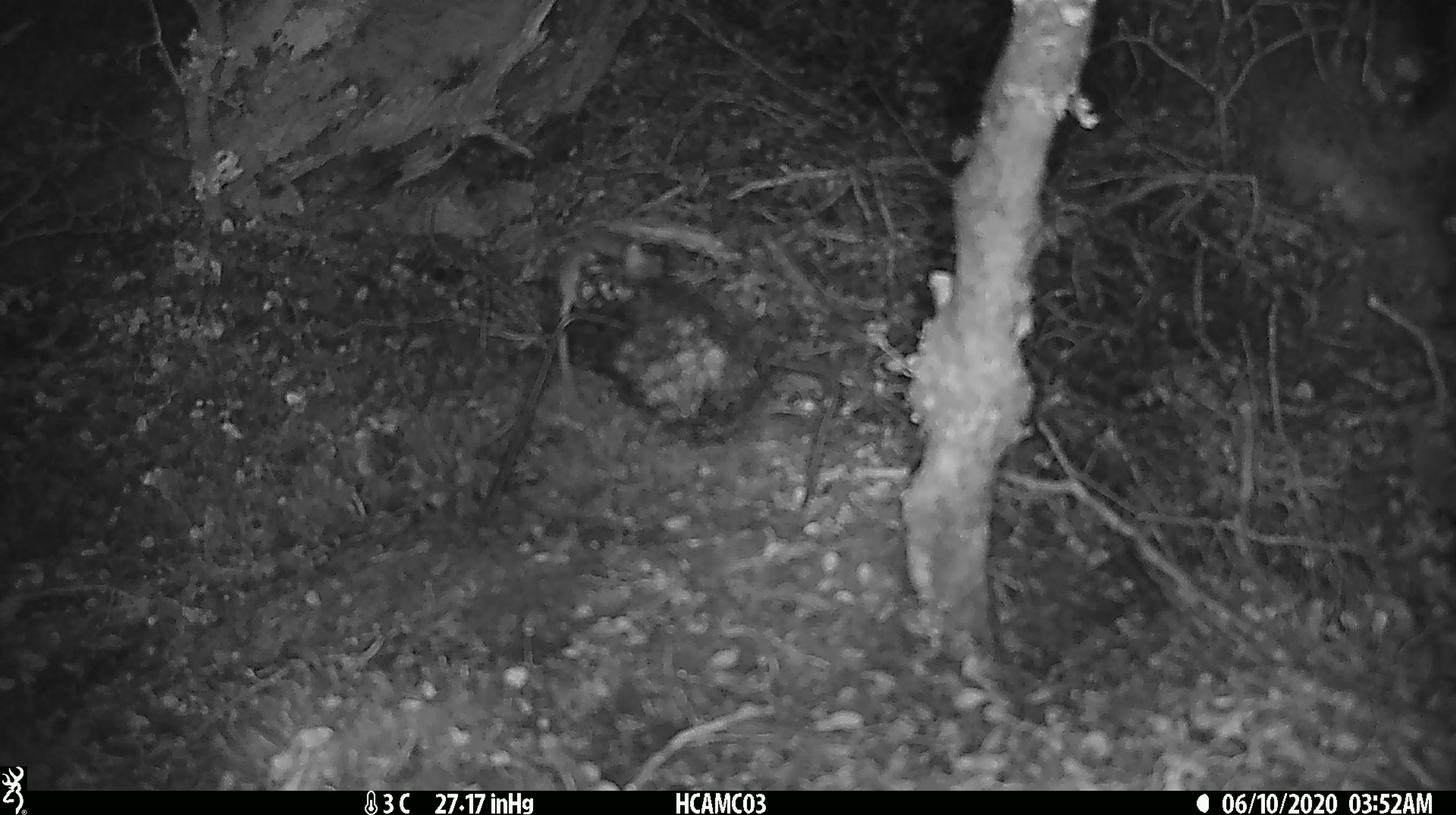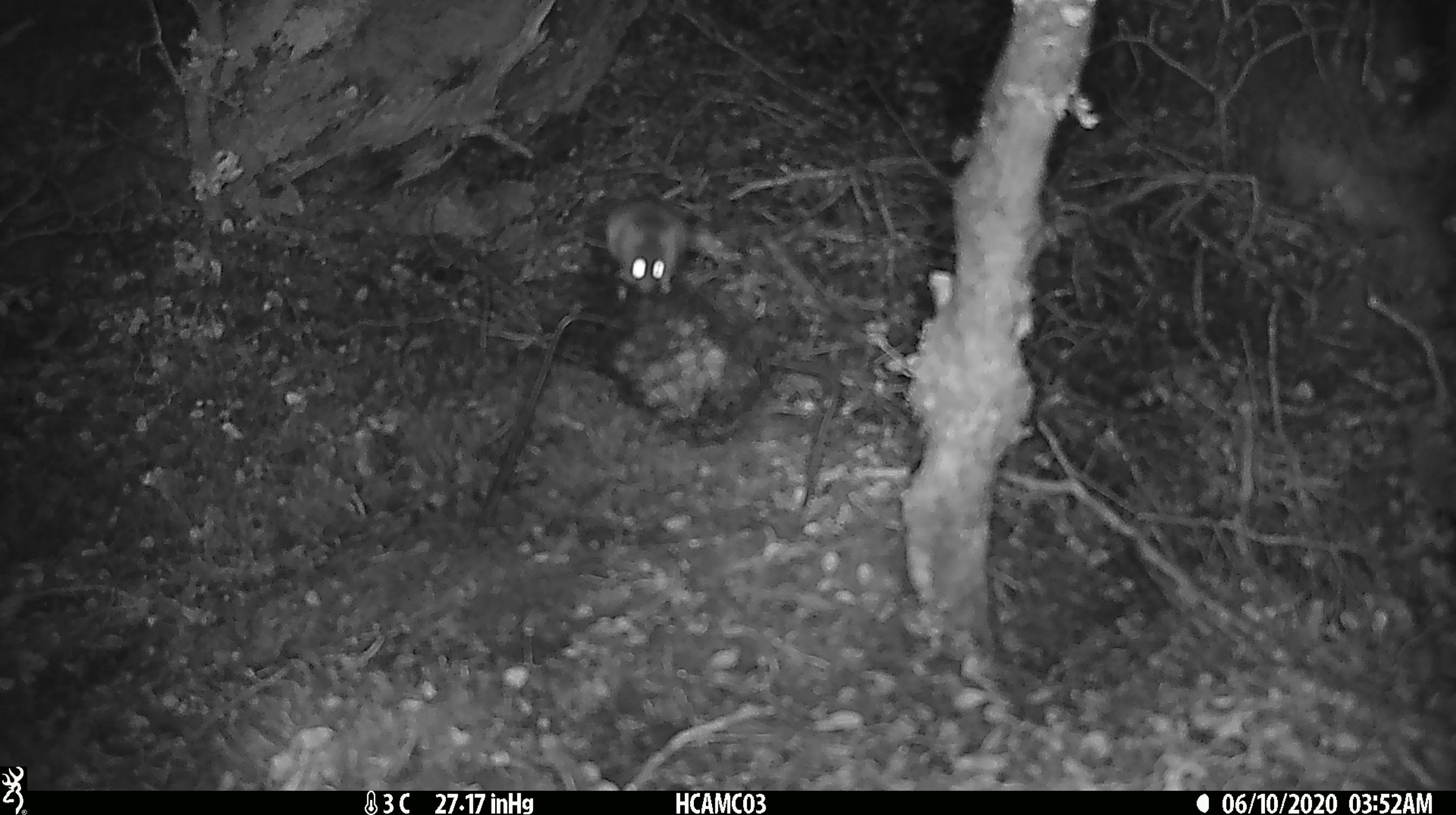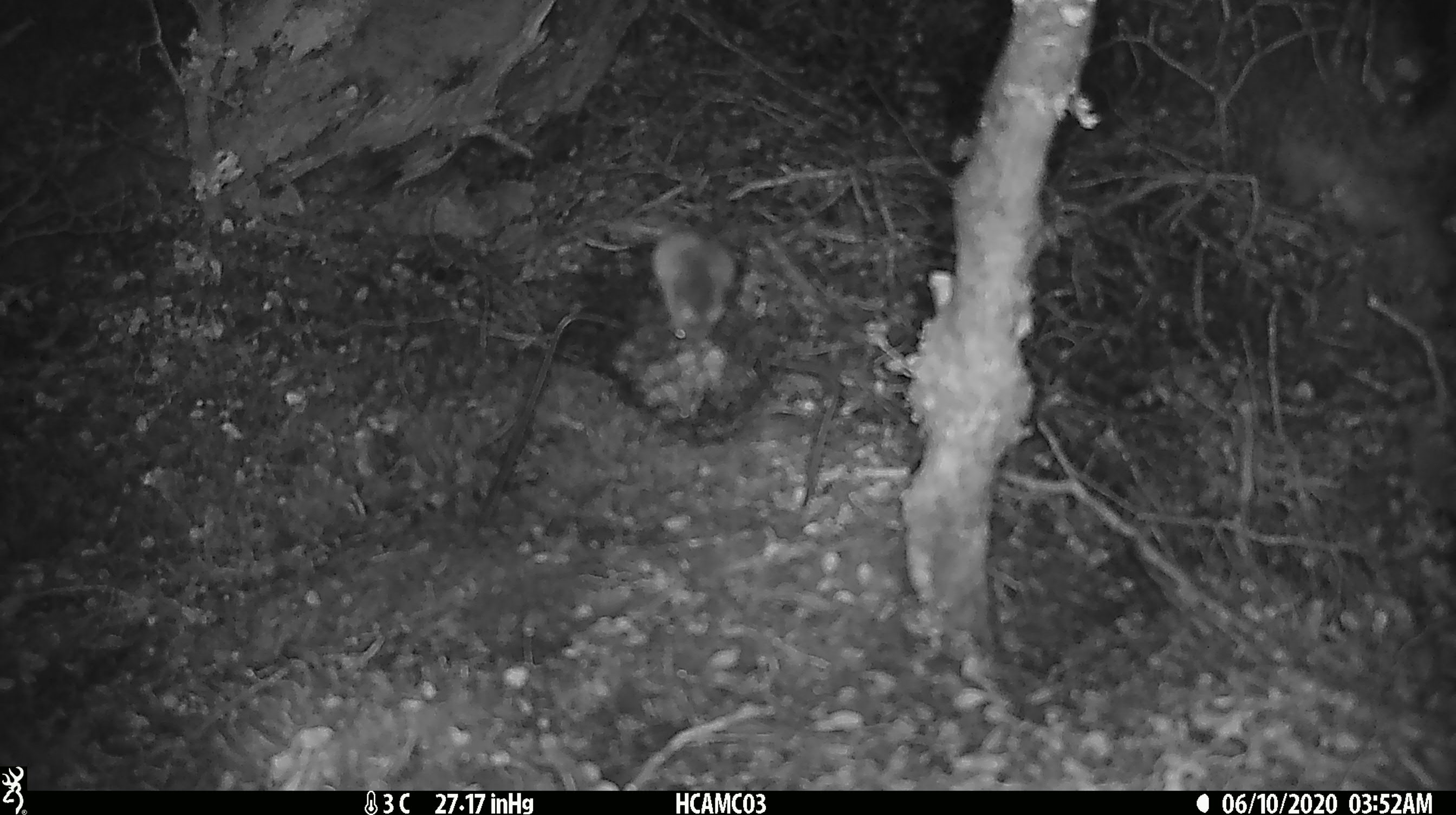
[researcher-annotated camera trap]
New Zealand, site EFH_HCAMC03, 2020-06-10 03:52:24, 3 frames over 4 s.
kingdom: Animalia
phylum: Chordata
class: Mammalia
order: Rodentia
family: Muridae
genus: Mus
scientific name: Mus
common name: mouse